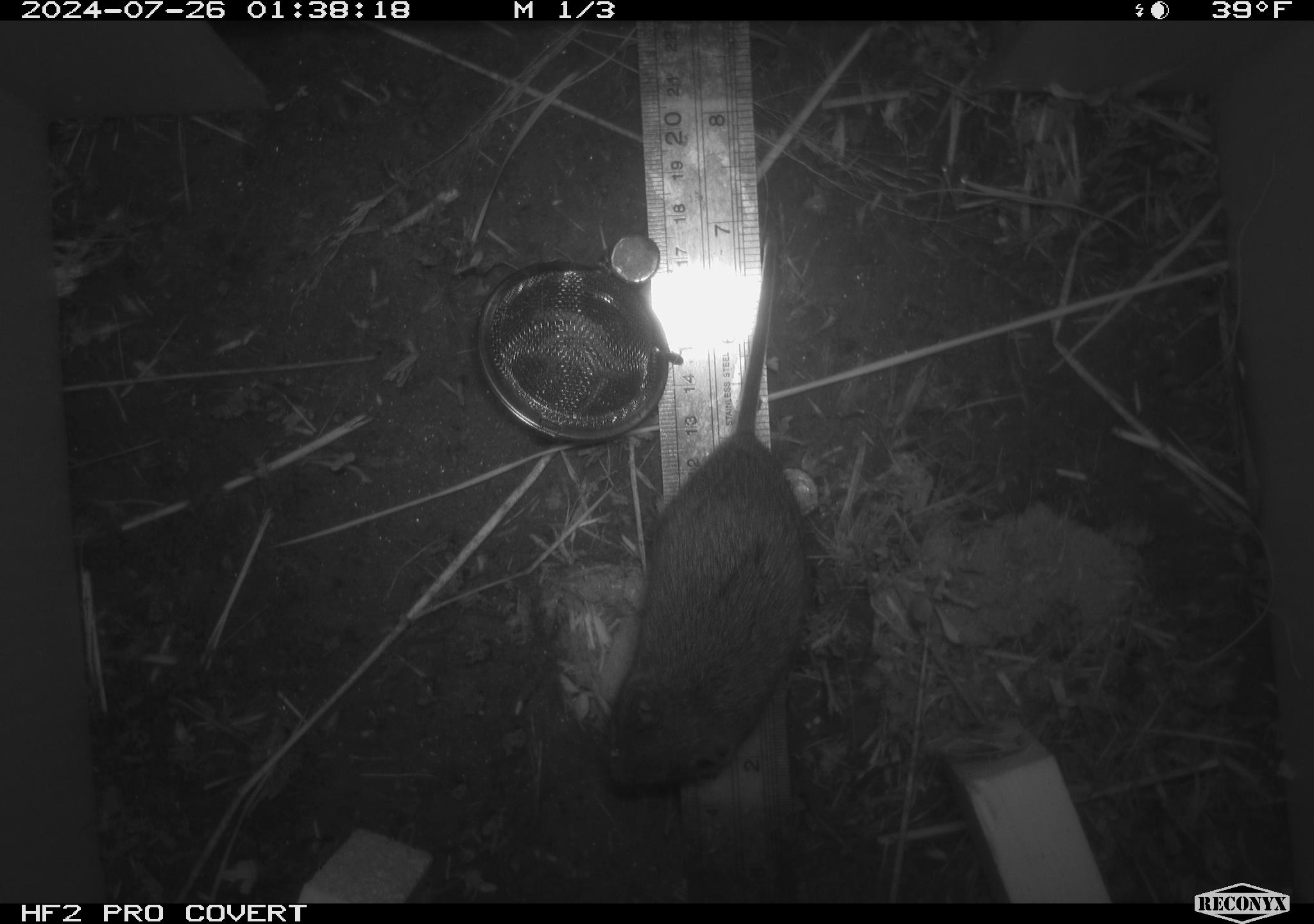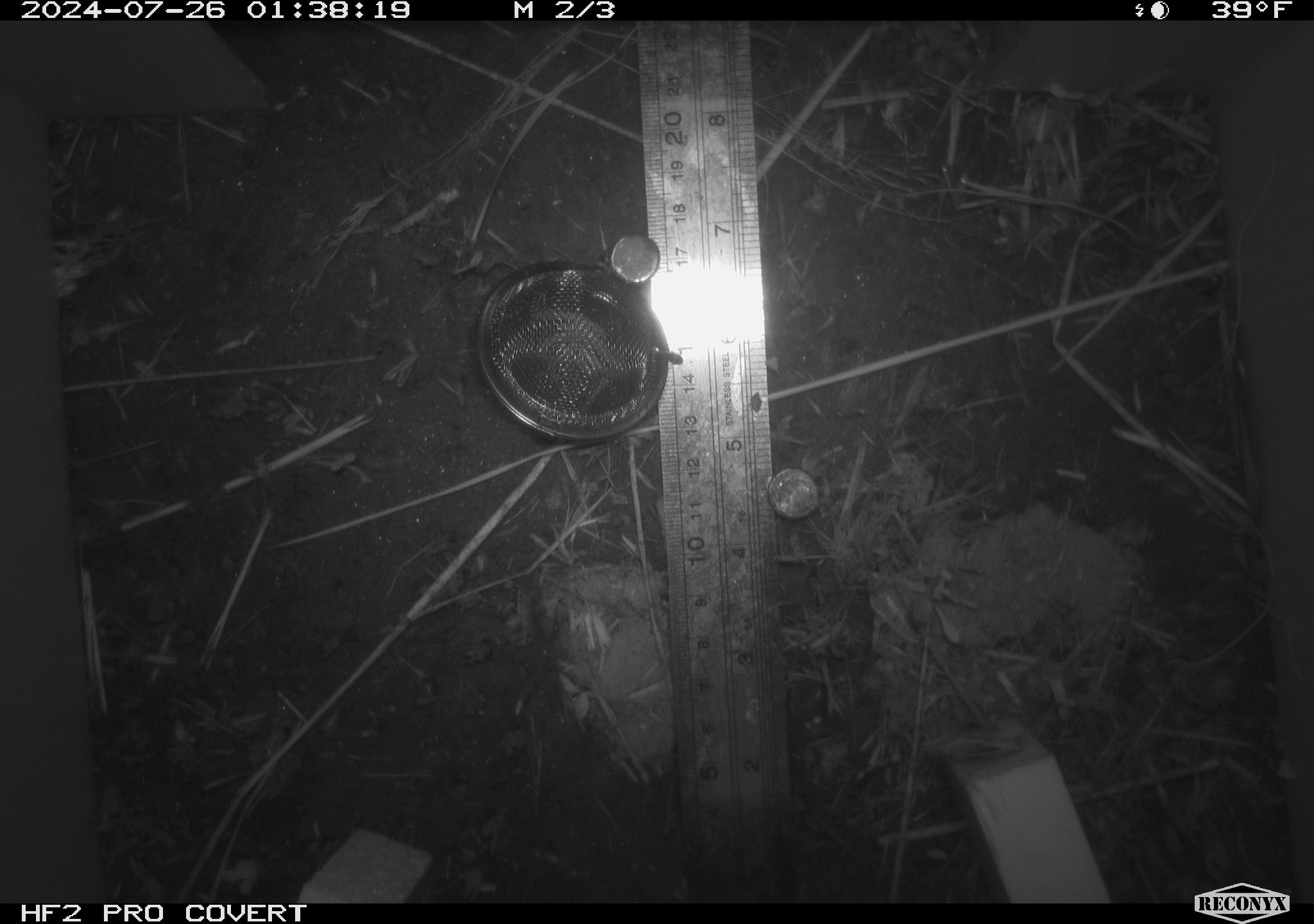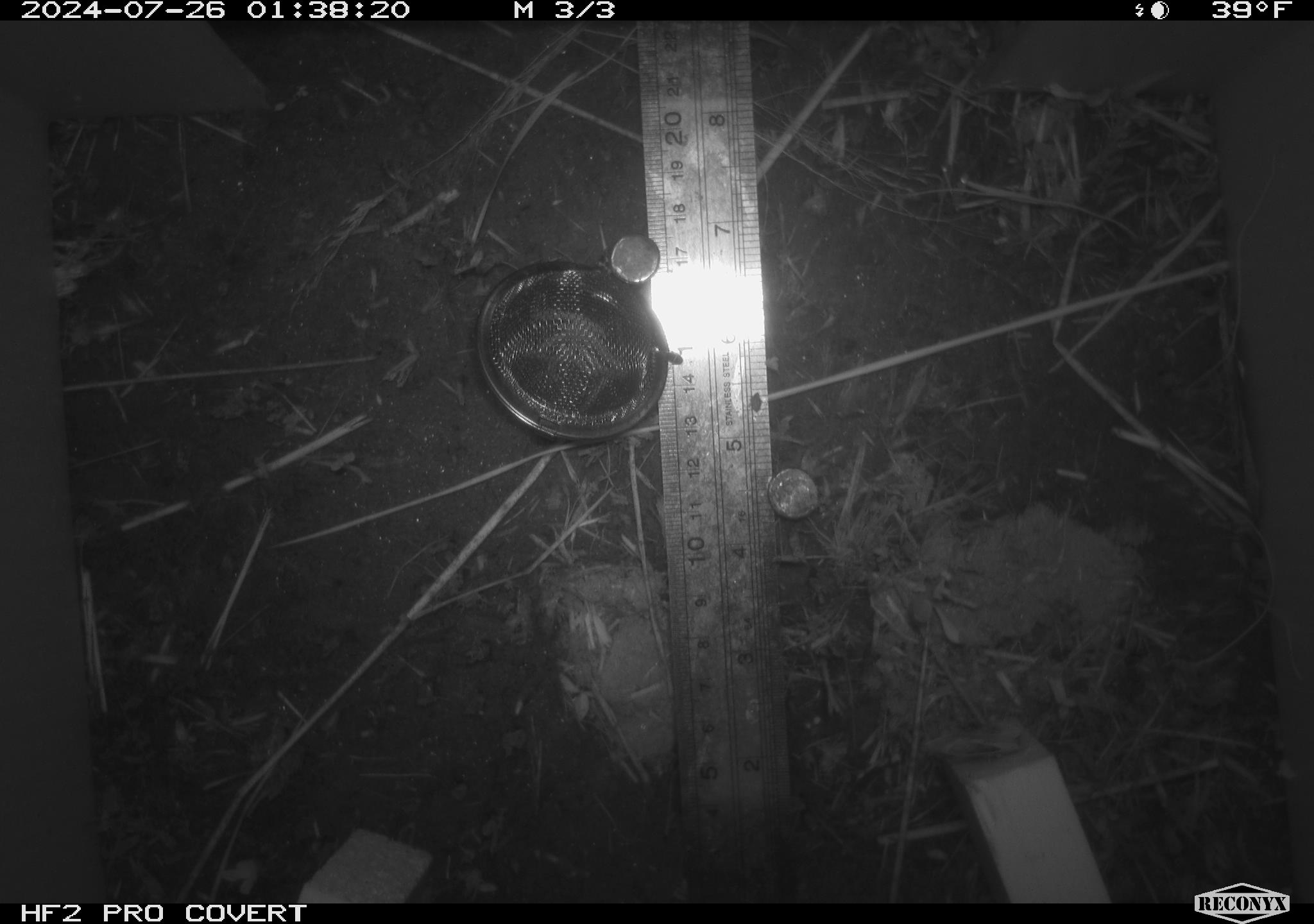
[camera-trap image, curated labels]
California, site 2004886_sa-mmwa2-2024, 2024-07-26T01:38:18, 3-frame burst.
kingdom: Animalia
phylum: Chordata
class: Mammalia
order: Rodentia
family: Cricetidae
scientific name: Arvicolinae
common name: voles, lemmings, and muskrats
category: arvicolinae subfamily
Arvicolinae subfamily (voles, lemmings, and muskrats) (Arvicolinae).